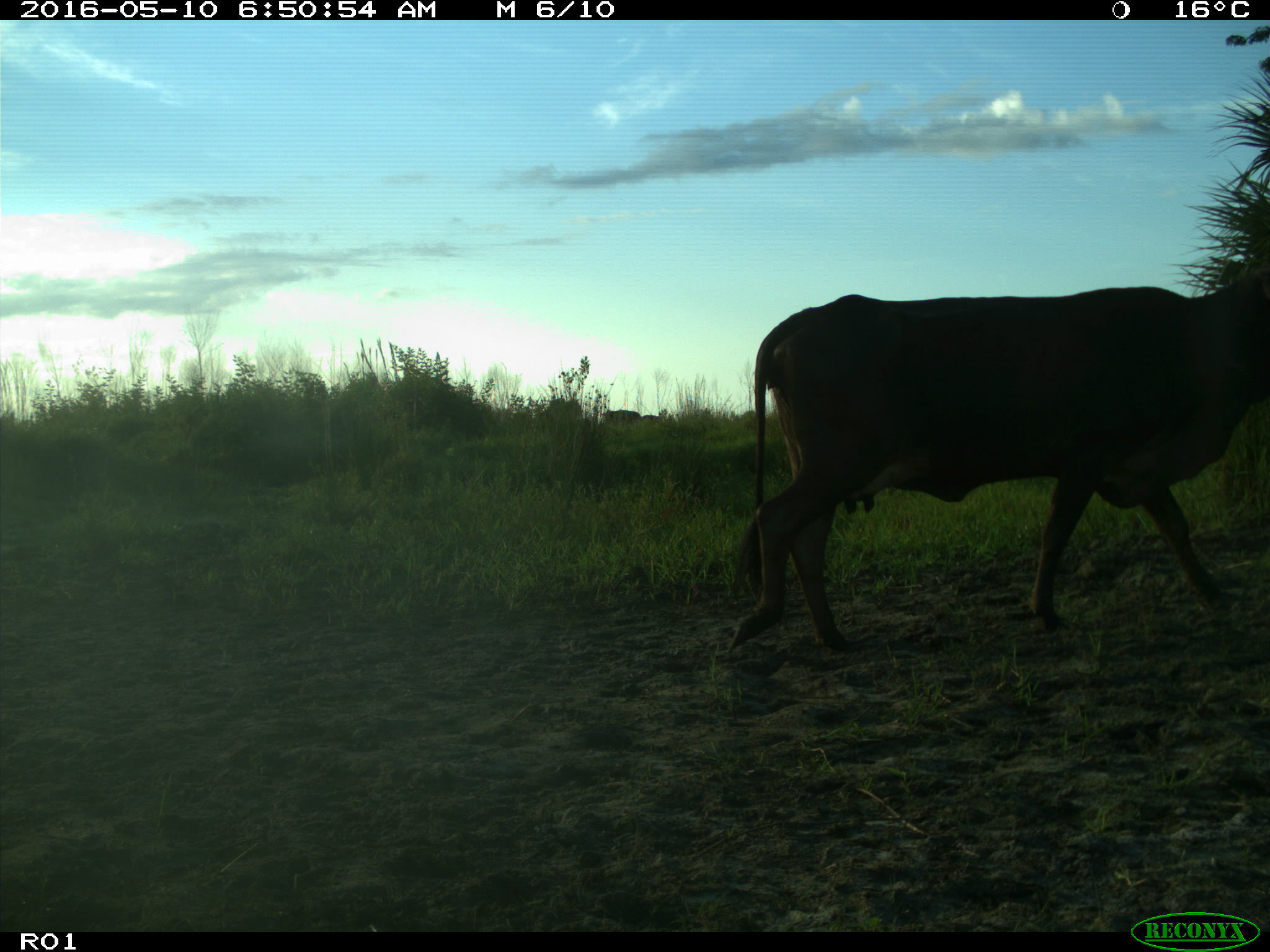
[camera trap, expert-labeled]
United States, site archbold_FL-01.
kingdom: Animalia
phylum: Chordata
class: Mammalia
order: Artiodactyla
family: Bovidae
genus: Bos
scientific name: Bos taurus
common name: domestic cow